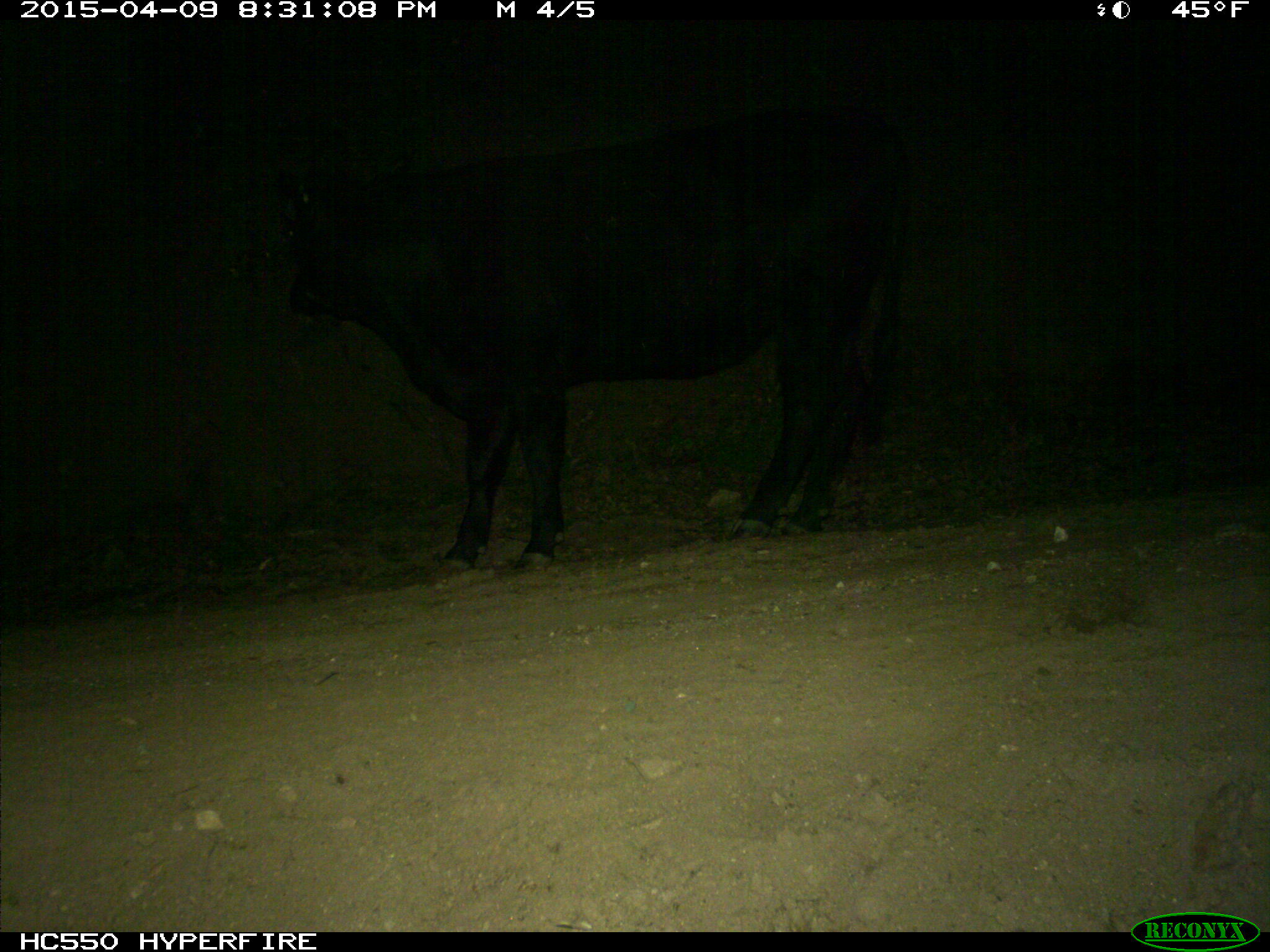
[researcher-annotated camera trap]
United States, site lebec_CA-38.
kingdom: Animalia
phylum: Chordata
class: Mammalia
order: Artiodactyla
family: Bovidae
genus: Bos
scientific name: Bos taurus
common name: domestic cow